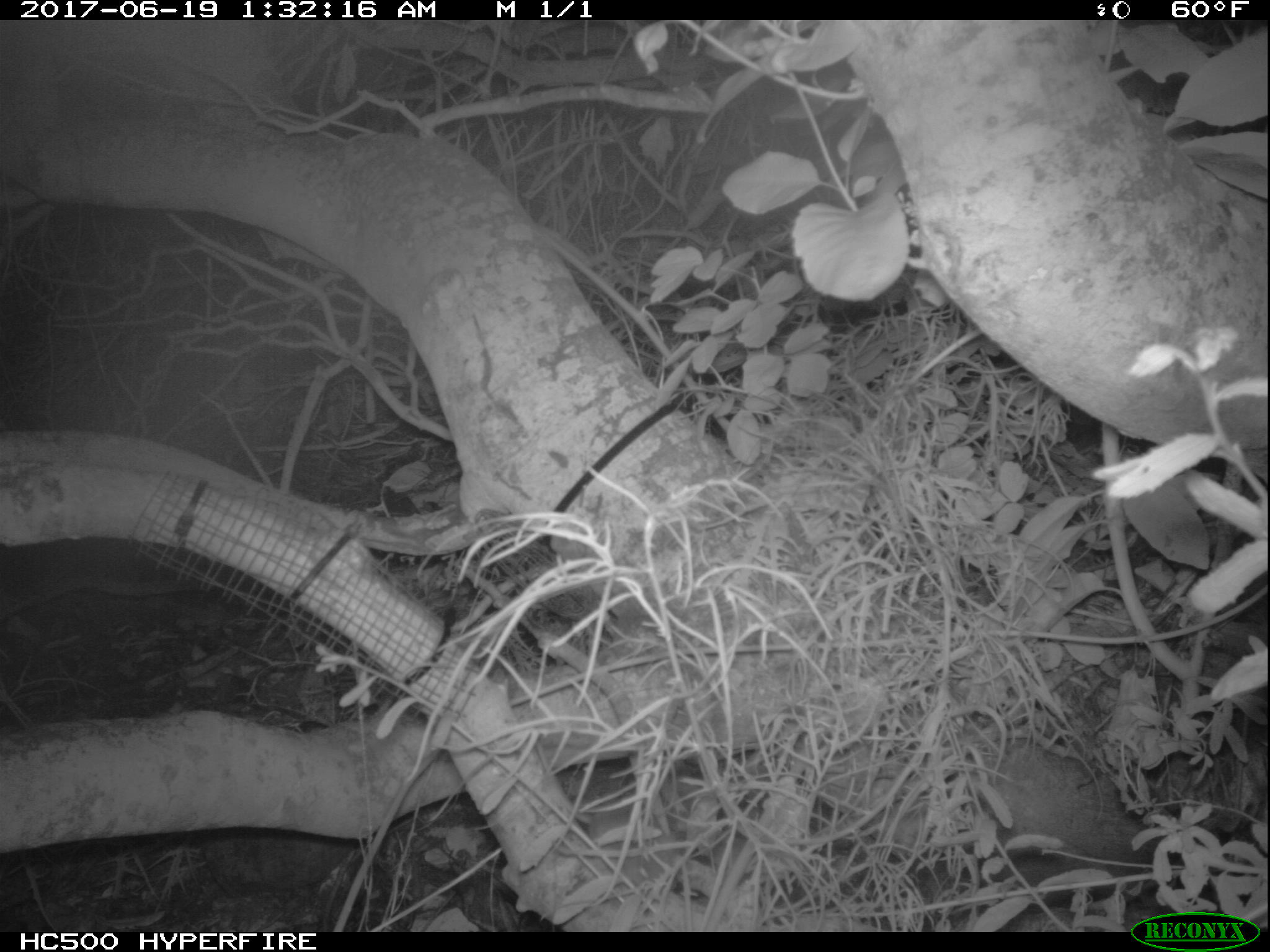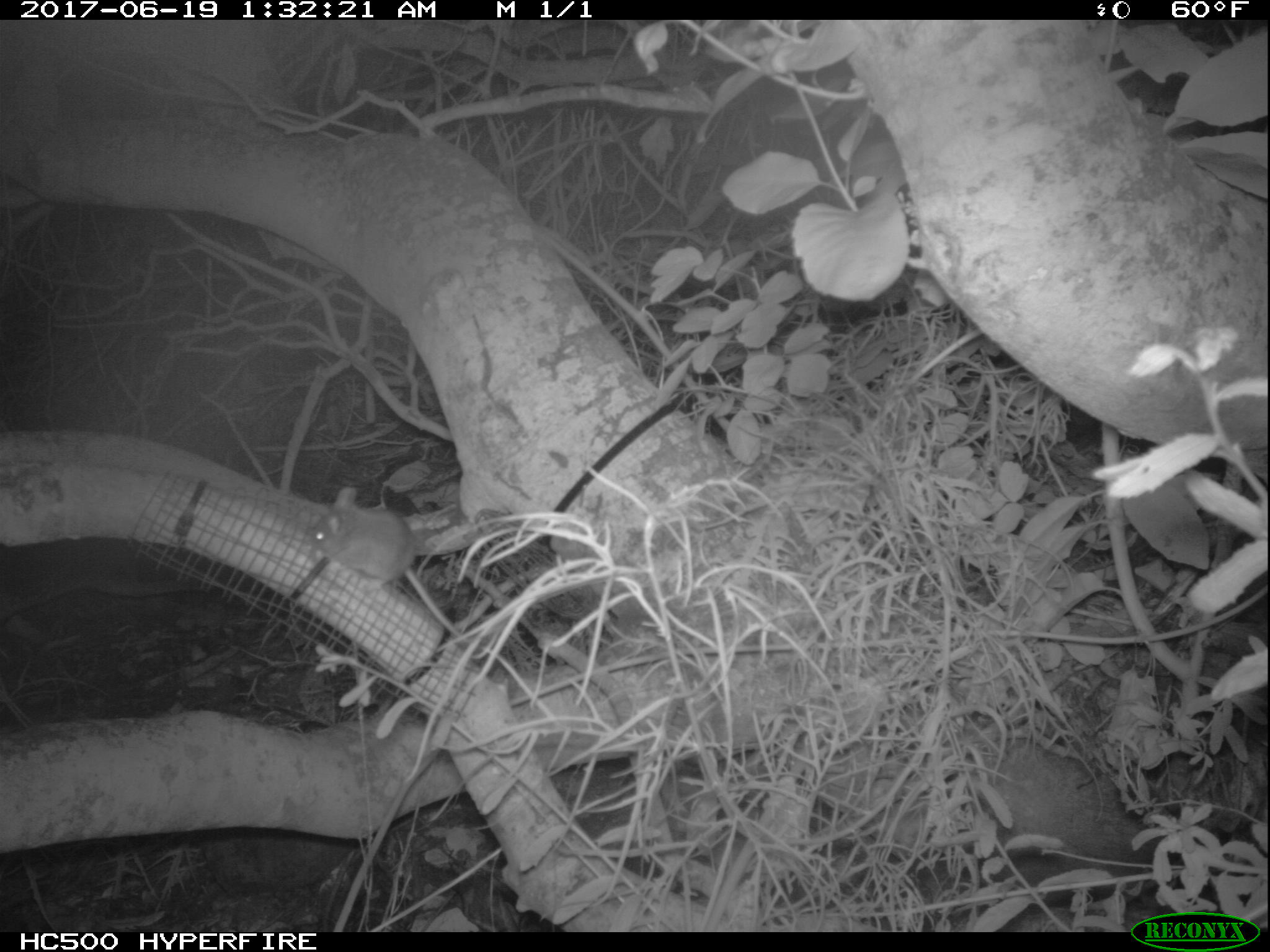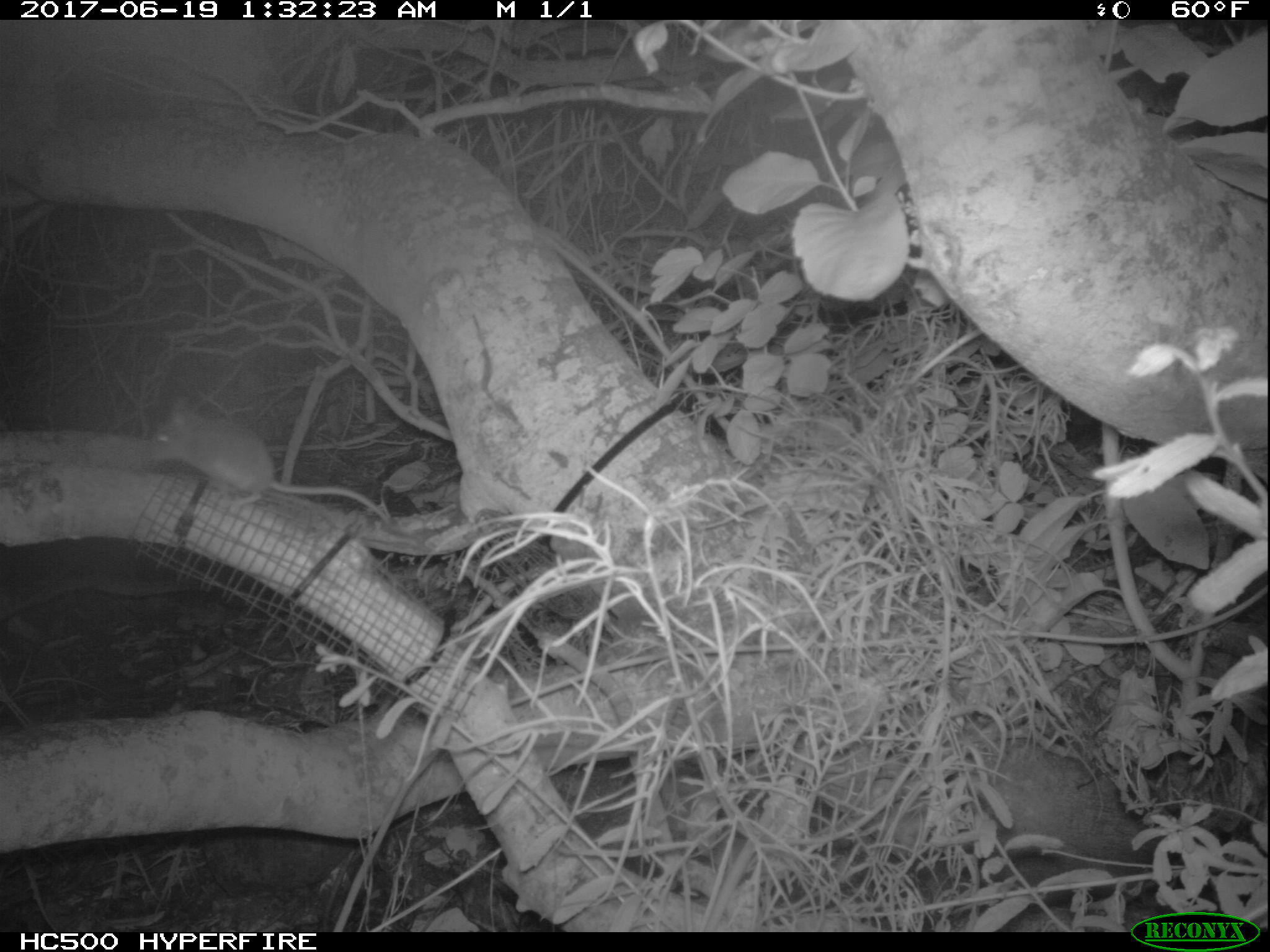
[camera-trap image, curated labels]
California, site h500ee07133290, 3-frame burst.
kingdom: Animalia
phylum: Chordata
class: Mammalia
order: Rodentia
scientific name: Rodentia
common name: rodent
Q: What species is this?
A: Rodent (Rodentia).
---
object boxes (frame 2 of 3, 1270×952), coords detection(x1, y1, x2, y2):
rodent: detection(306, 487, 484, 647)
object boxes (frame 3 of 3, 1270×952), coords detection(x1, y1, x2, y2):
rodent: detection(144, 396, 391, 530)